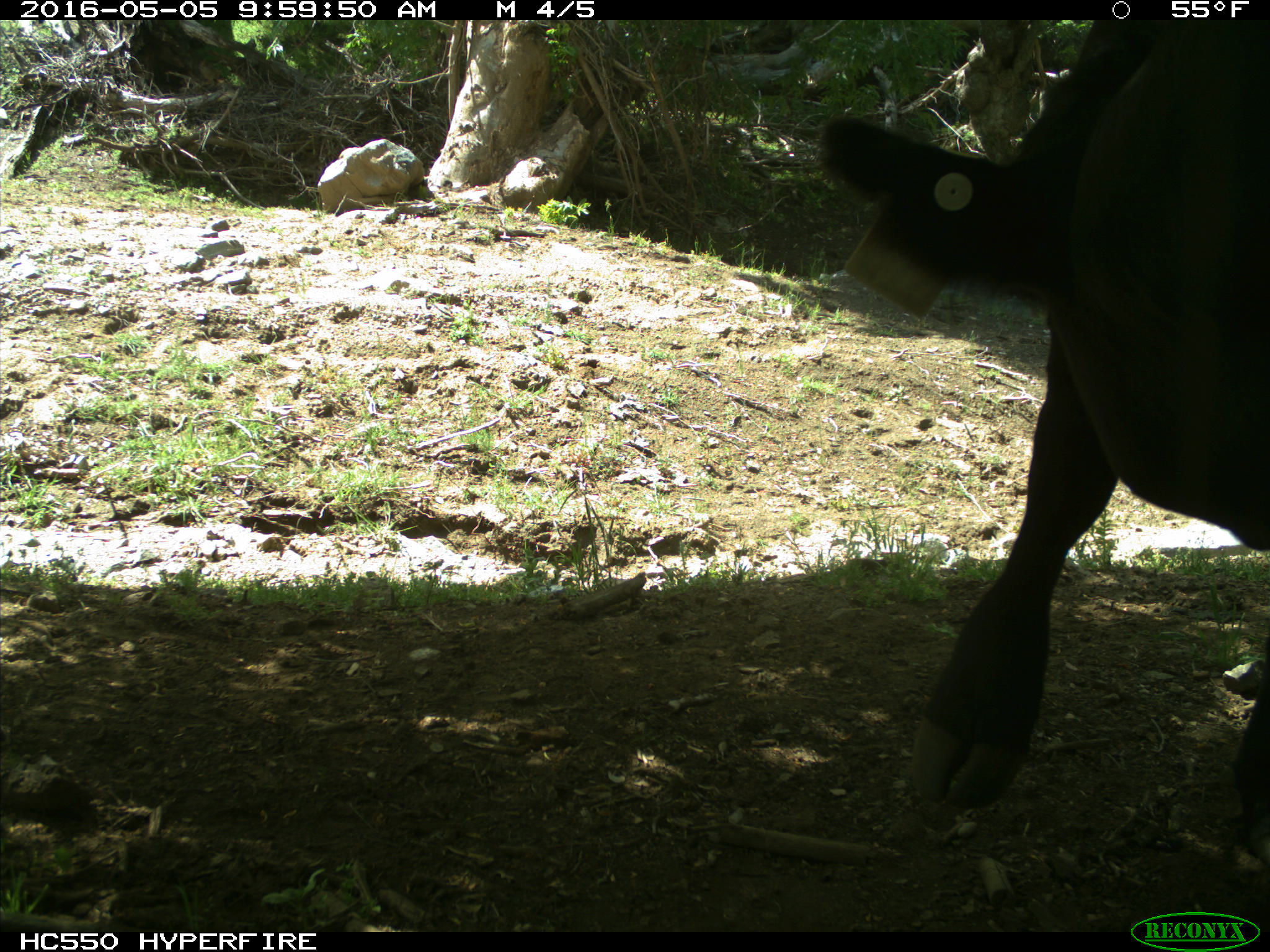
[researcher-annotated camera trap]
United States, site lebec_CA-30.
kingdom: Animalia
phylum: Chordata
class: Mammalia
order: Artiodactyla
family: Bovidae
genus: Bos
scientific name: Bos taurus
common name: domestic cow